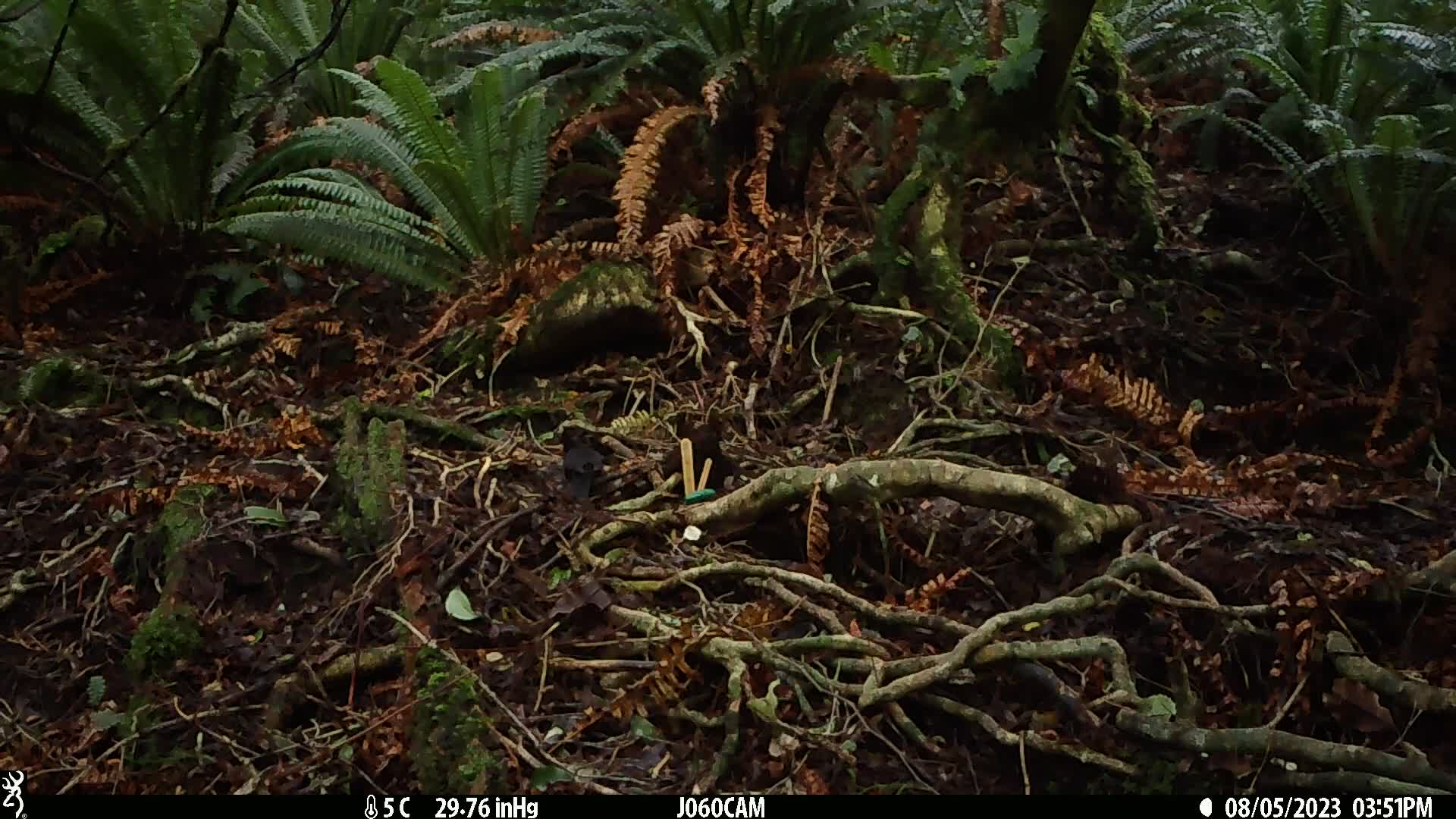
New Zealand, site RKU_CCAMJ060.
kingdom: Animalia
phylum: Chordata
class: Aves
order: Passeriformes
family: Turdidae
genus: Turdus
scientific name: Turdus merula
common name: eurasian blackbird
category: blackbird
Blackbird (eurasian blackbird) (Turdus merula).